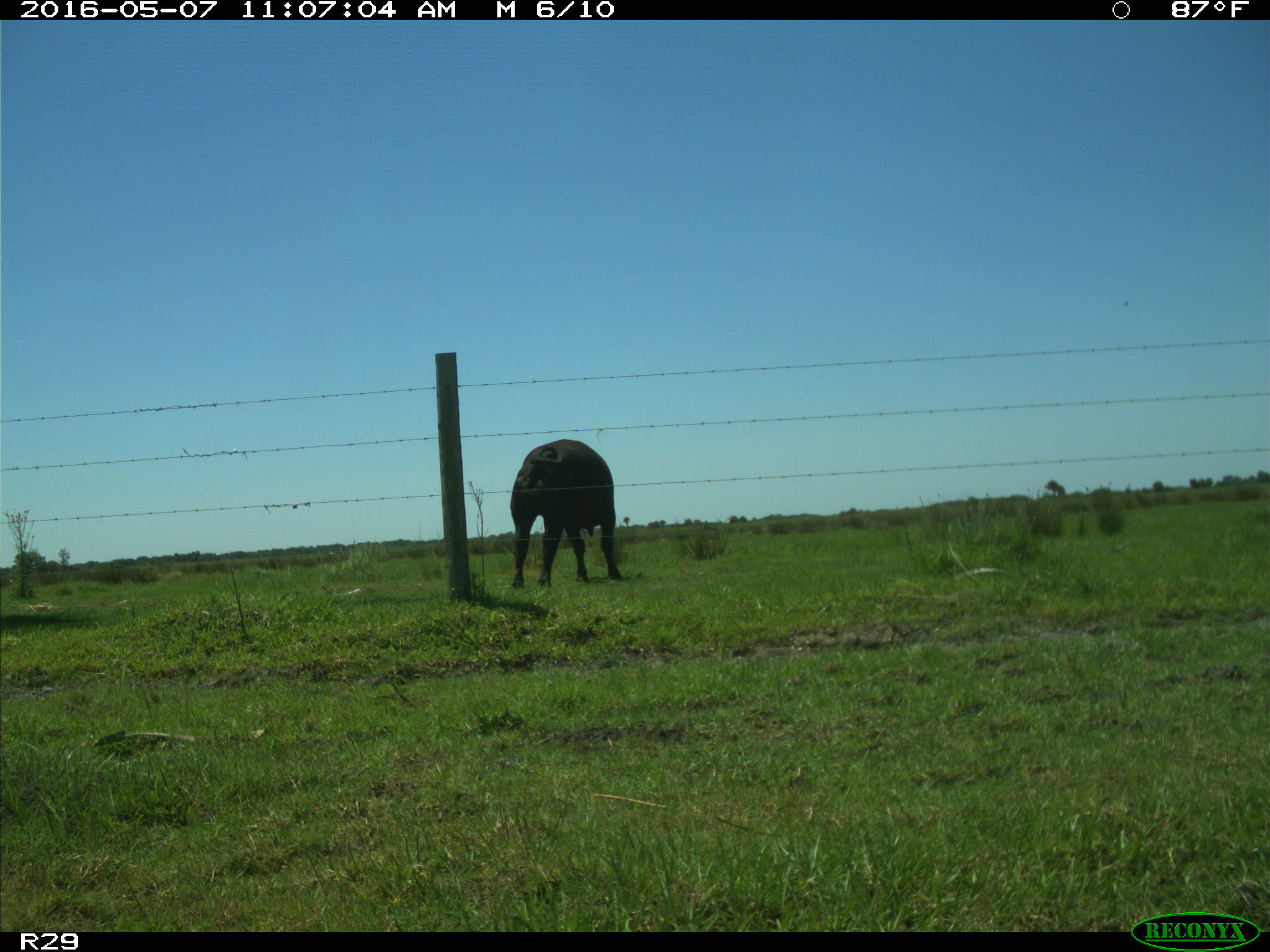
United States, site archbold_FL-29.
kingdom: Animalia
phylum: Chordata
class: Mammalia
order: Artiodactyla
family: Bovidae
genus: Bos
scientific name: Bos taurus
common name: domestic cow